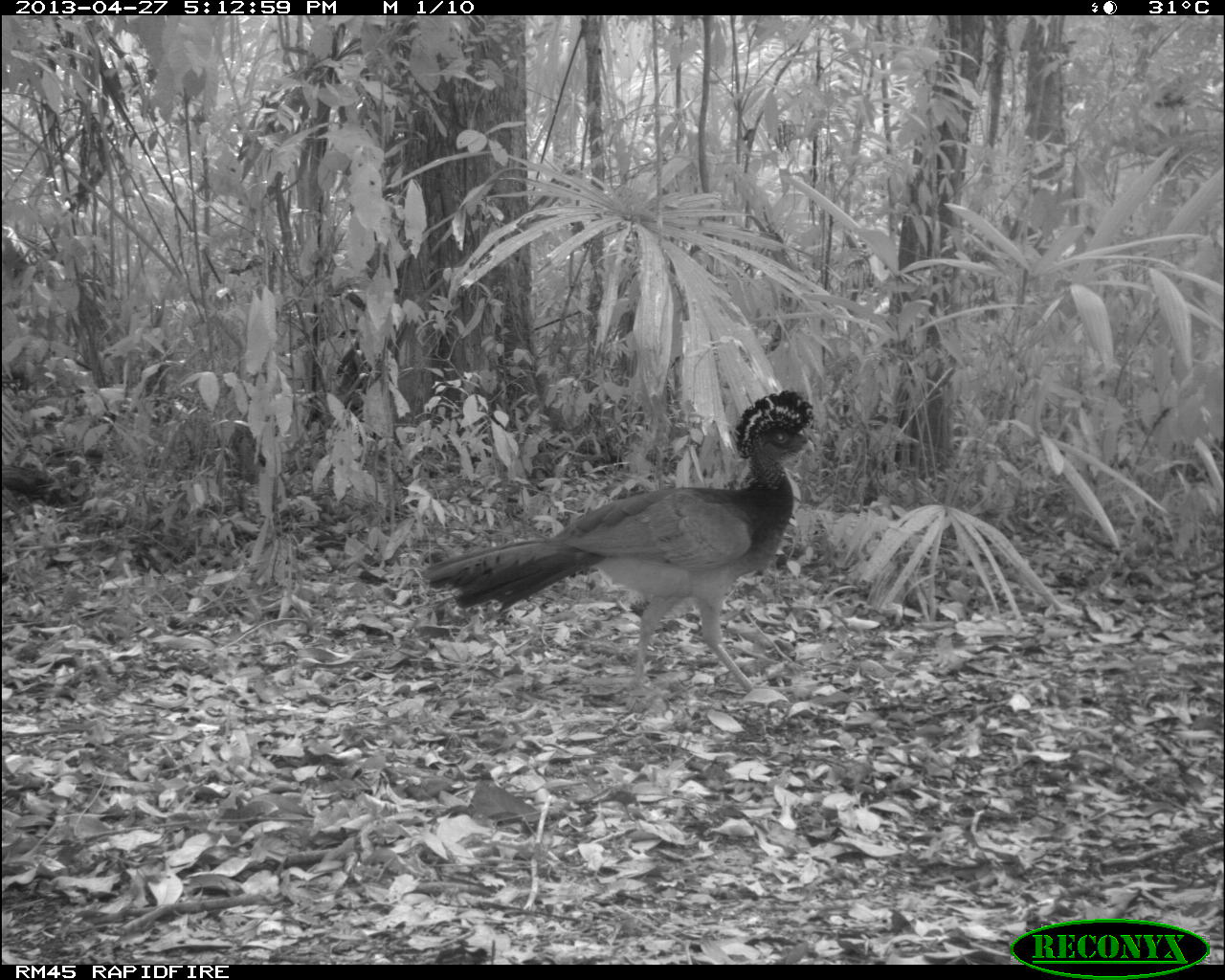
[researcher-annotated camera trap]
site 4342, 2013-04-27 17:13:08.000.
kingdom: Animalia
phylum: Chordata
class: Aves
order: Galliformes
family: Cracidae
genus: Crax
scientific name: Crax rubra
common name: great curassow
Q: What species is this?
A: Crax rubra (great curassow).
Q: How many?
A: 1.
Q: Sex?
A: Female.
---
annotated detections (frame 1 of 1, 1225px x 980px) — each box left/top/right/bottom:
crax rubra: 419/387/816/689